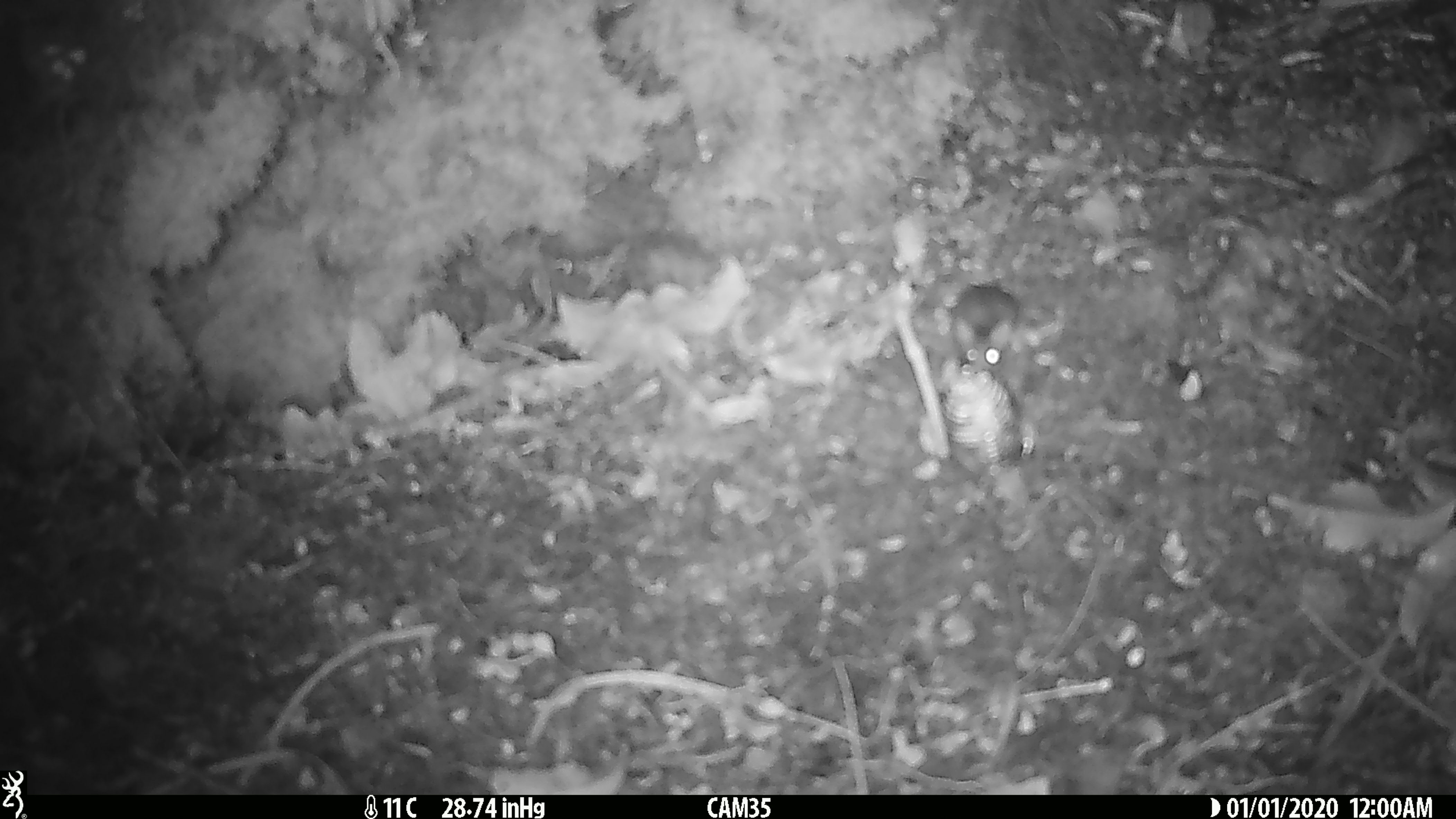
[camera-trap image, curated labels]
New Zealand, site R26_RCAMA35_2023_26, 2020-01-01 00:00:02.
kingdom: Animalia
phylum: Chordata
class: Mammalia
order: Rodentia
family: Muridae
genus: Mus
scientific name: Mus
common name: mouse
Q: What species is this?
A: Mouse (Mus).